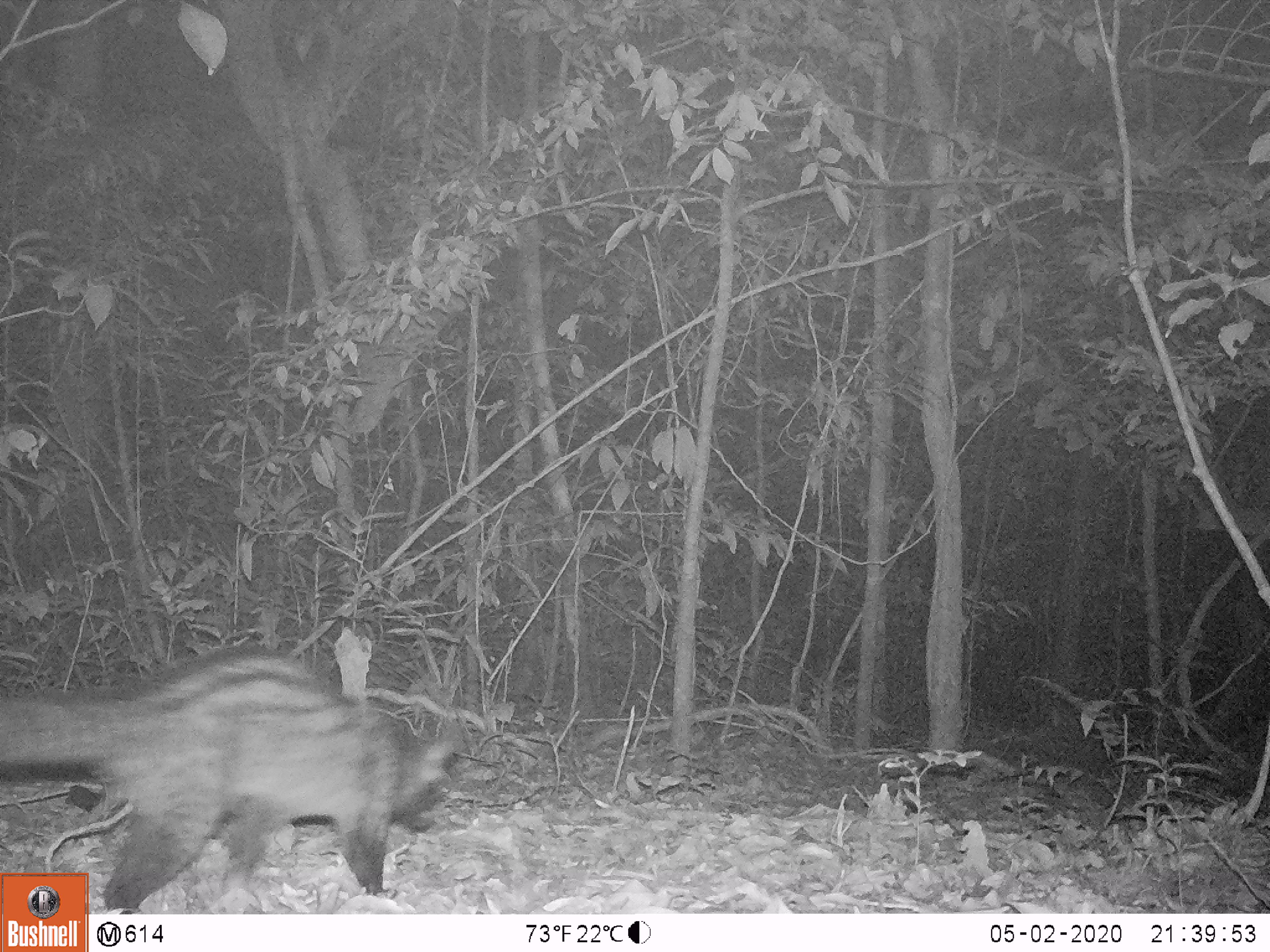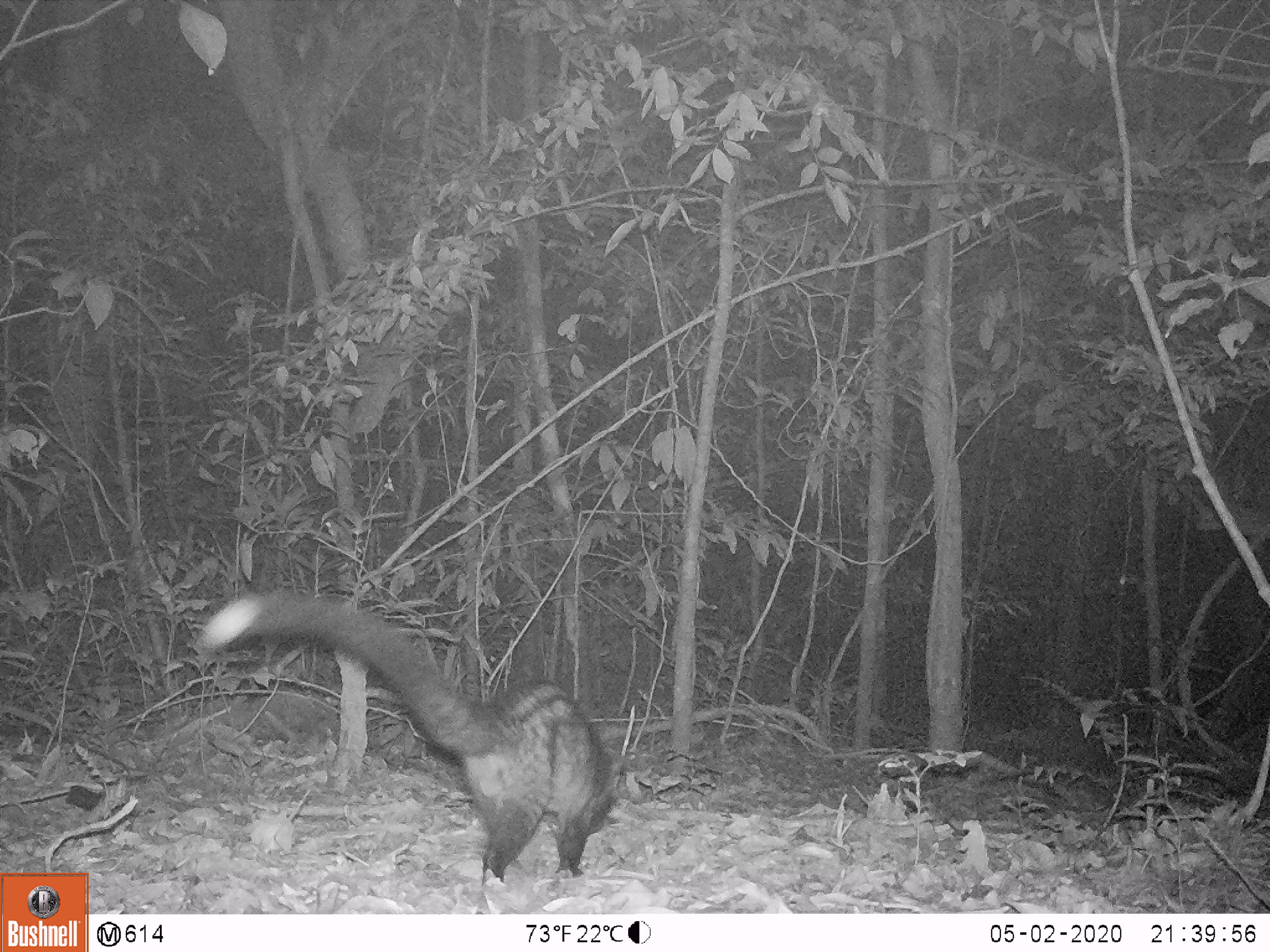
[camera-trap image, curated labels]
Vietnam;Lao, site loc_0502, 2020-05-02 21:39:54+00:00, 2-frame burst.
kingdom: Animalia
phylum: Chordata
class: Mammalia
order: Carnivora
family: Viverridae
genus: Paradoxurus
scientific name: Paradoxurus hermaphroditus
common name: common palm civet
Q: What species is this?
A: Common palm civet (Paradoxurus hermaphroditus).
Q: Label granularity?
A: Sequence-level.